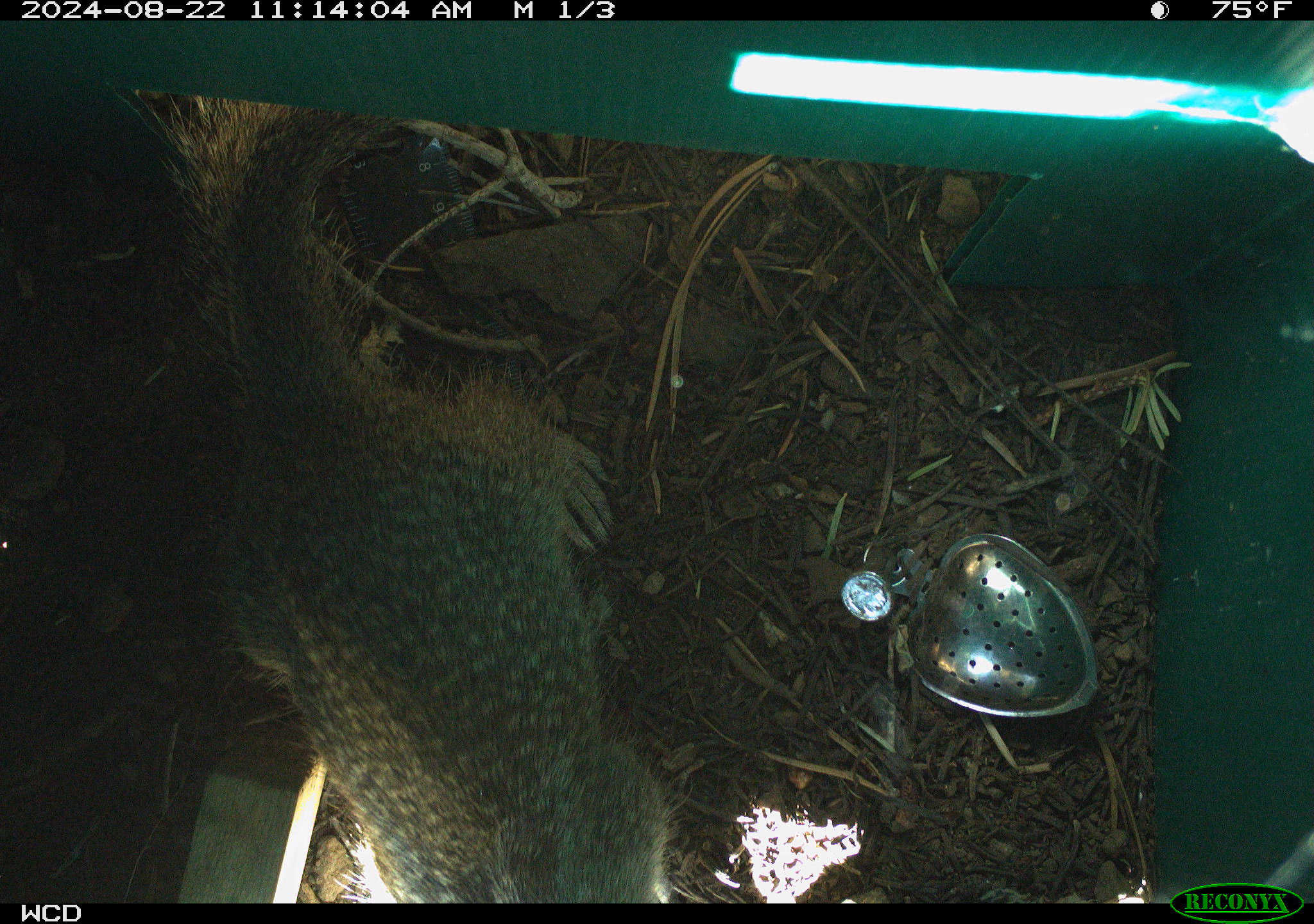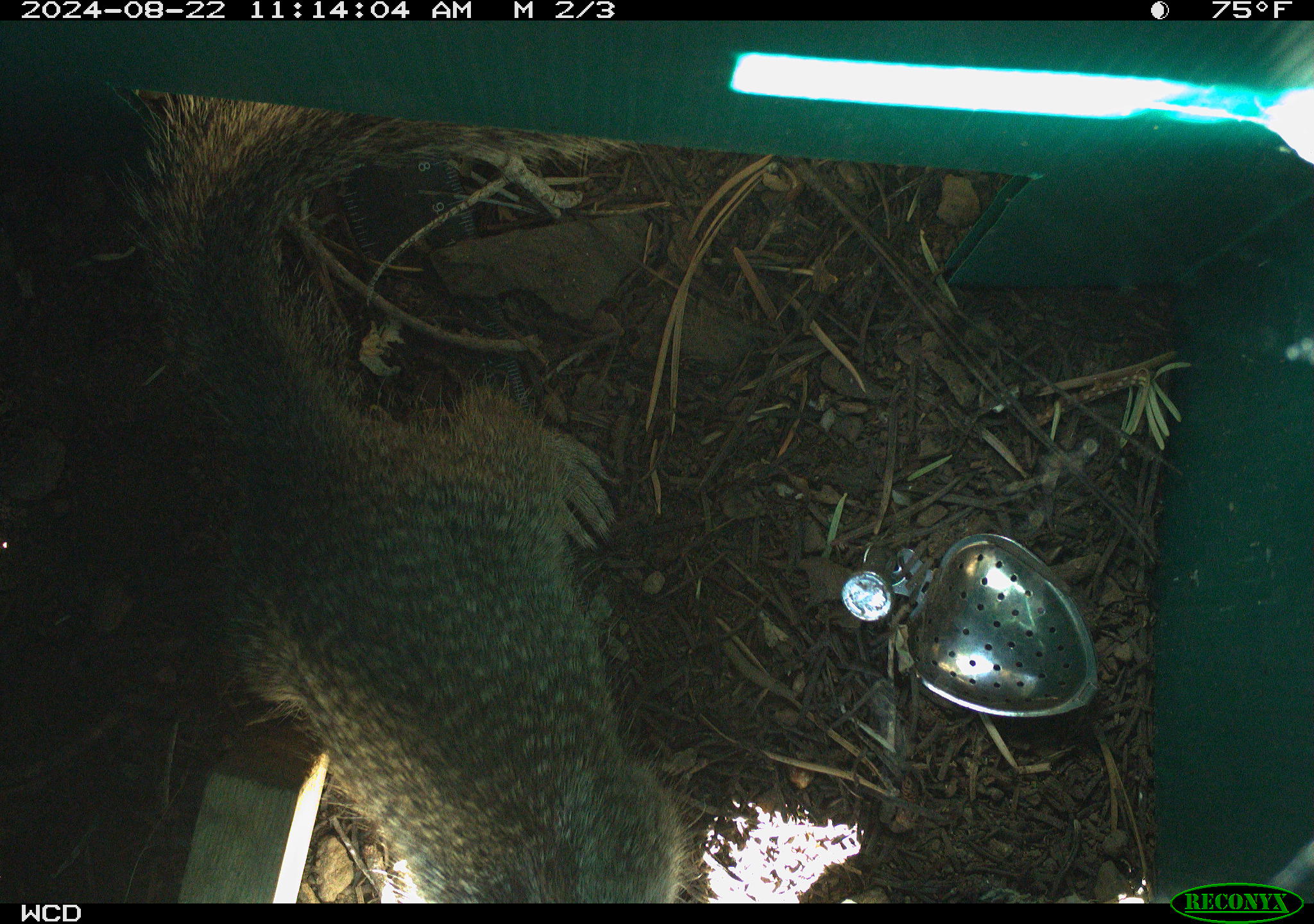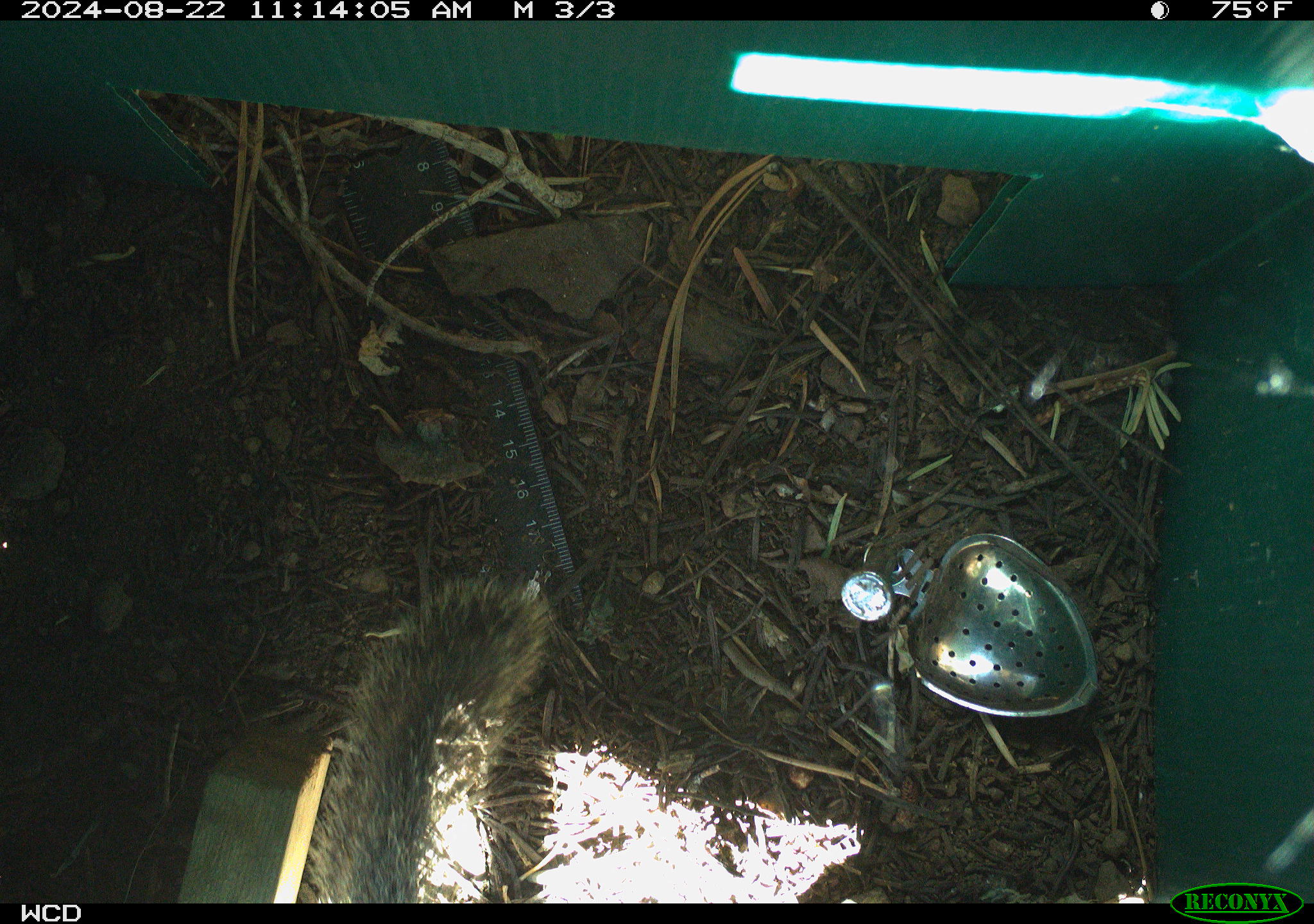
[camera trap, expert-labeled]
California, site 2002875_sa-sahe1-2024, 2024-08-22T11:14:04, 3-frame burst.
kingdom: Animalia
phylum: Chordata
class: Mammalia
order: Rodentia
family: Sciuridae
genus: Otospermophilus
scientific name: Otospermophilus beecheyi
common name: california ground squirrel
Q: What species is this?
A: California ground squirrel (Otospermophilus beecheyi).